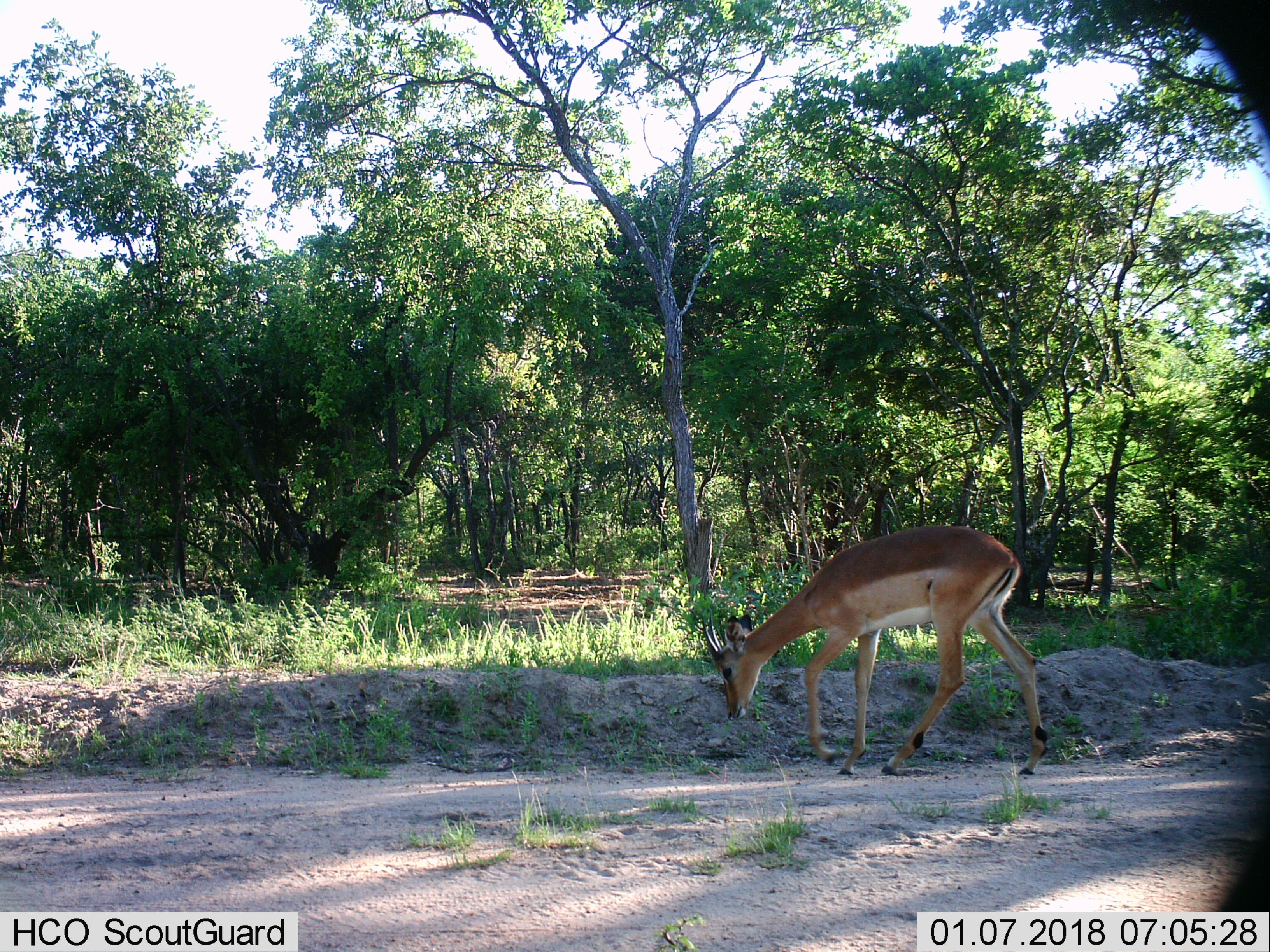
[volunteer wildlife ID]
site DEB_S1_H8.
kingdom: Animalia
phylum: Chordata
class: Mammalia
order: Artiodactyla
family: Bovidae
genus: Aepyceros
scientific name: Aepyceros melampus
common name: impala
Impala (Aepyceros melampus), count 1. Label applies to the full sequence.